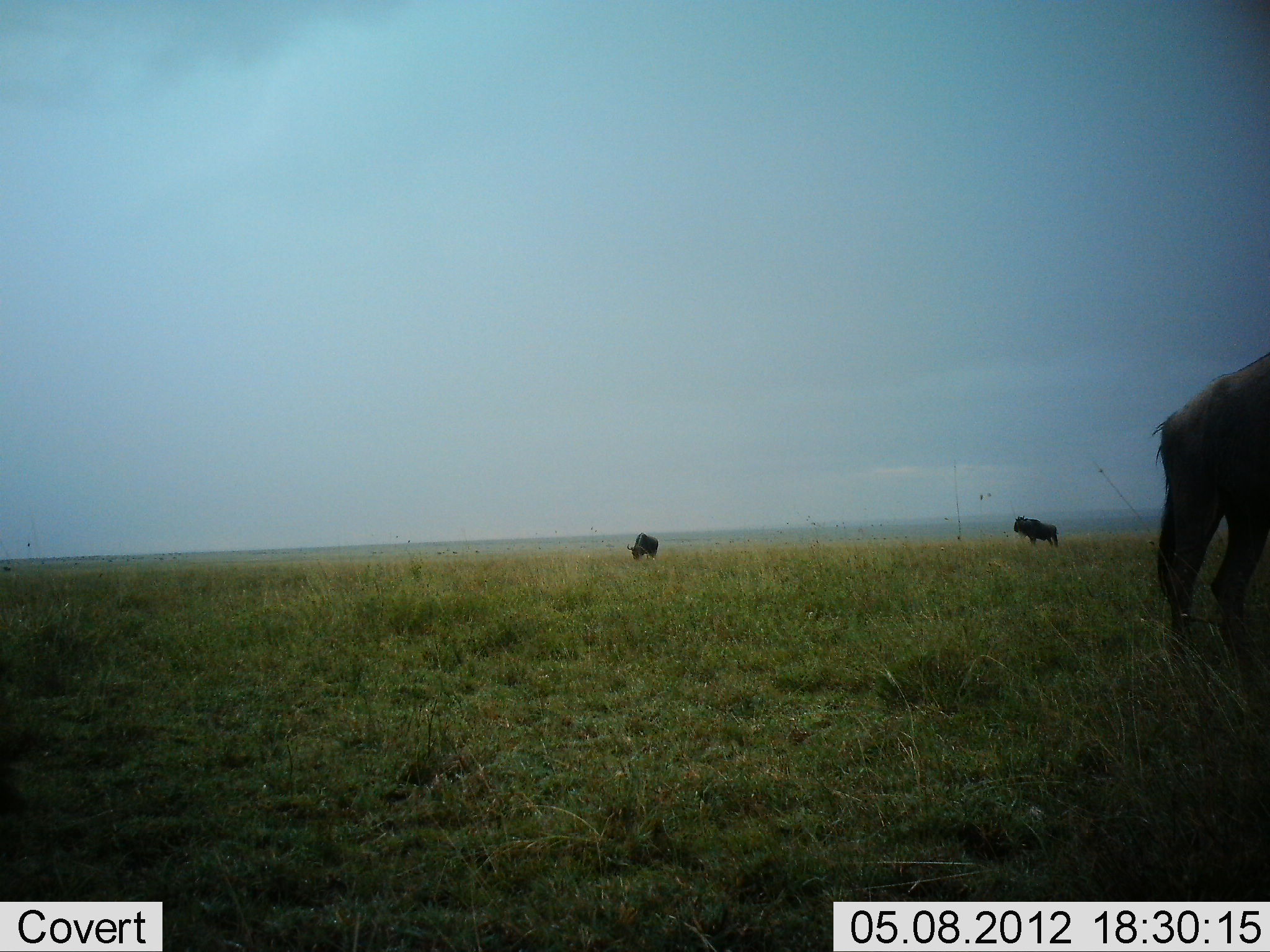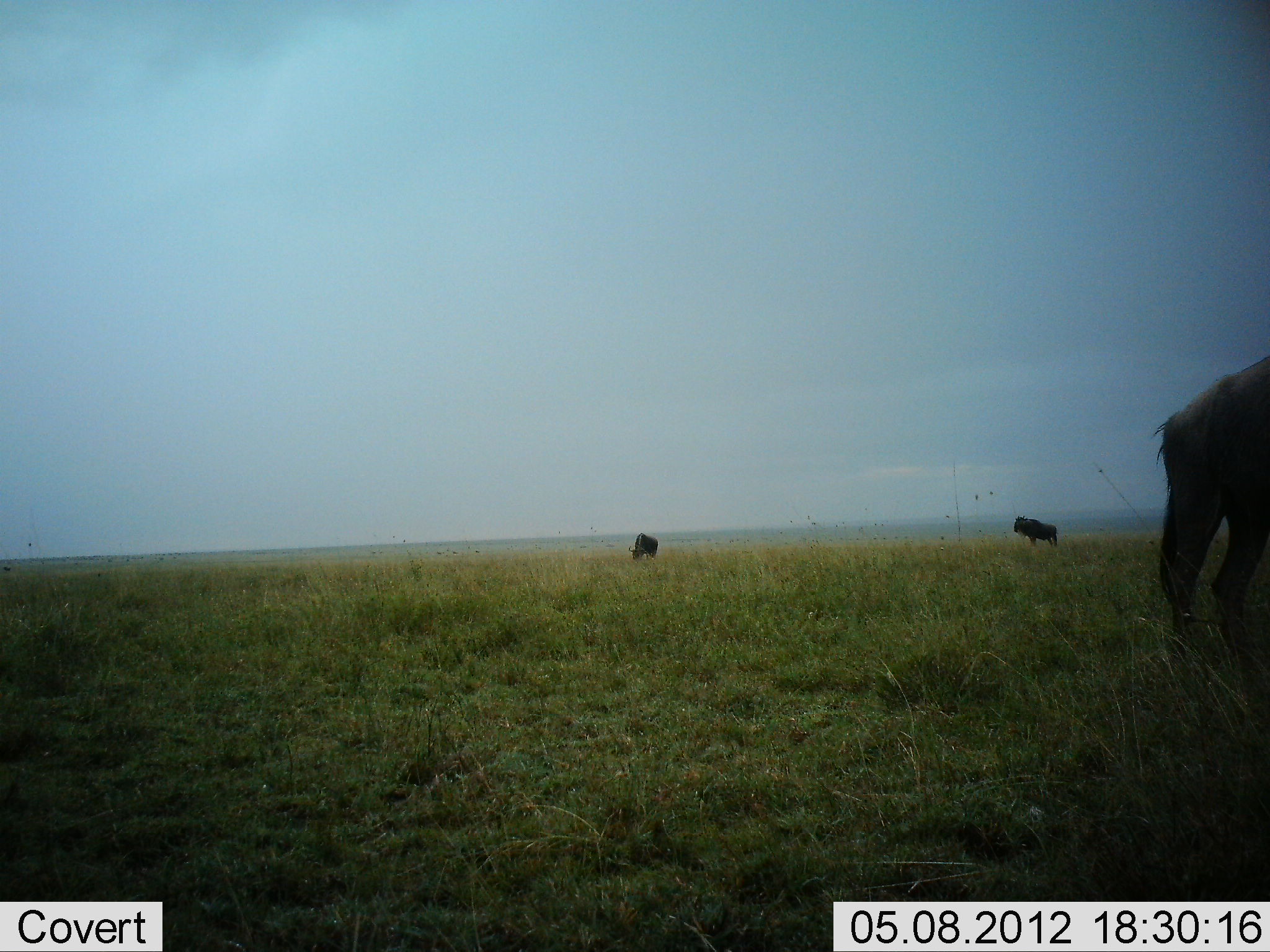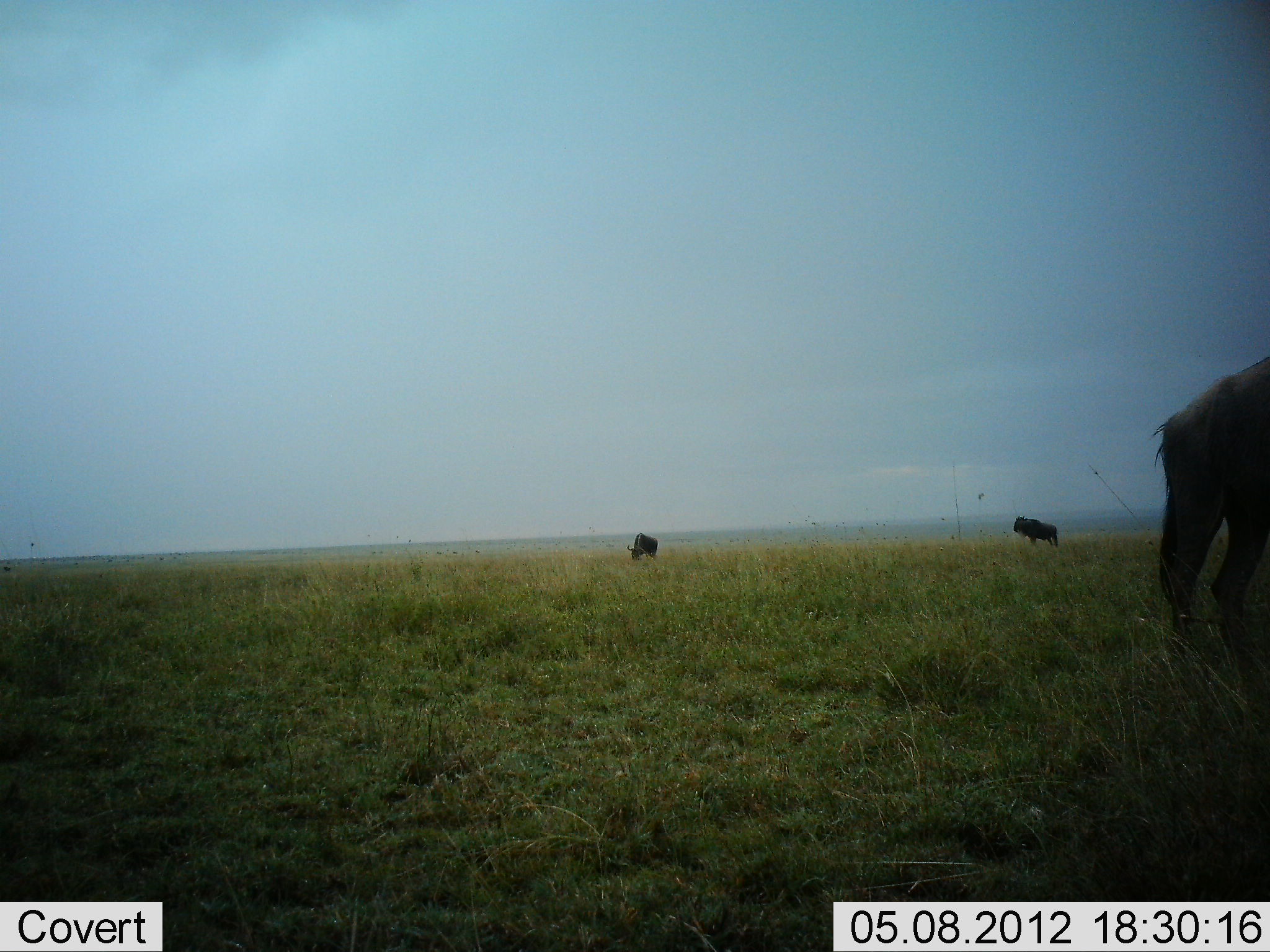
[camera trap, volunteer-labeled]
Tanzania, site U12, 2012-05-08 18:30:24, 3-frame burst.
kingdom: Animalia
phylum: Chordata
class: Mammalia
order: Artiodactyla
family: Bovidae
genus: Connochaetes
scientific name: Connochaetes taurinus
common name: blue wildebeest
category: wildebeest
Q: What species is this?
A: Wildebeest (blue wildebeest) (Connochaetes taurinus).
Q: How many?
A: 3.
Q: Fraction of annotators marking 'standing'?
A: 100%.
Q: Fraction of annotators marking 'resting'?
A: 0%.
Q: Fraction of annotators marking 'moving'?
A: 0%.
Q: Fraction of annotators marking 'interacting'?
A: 0%.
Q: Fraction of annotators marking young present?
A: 0%.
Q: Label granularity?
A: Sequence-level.